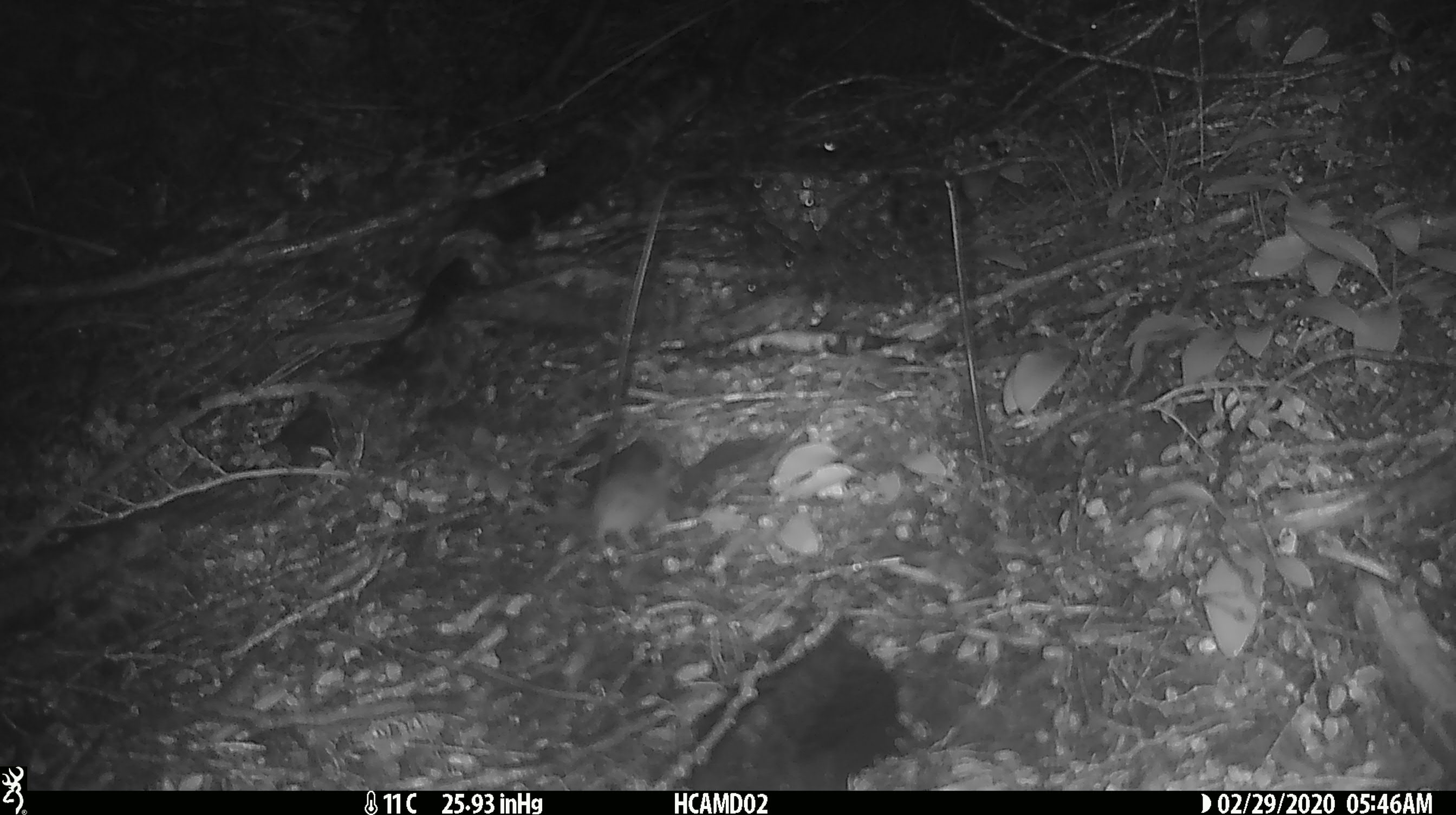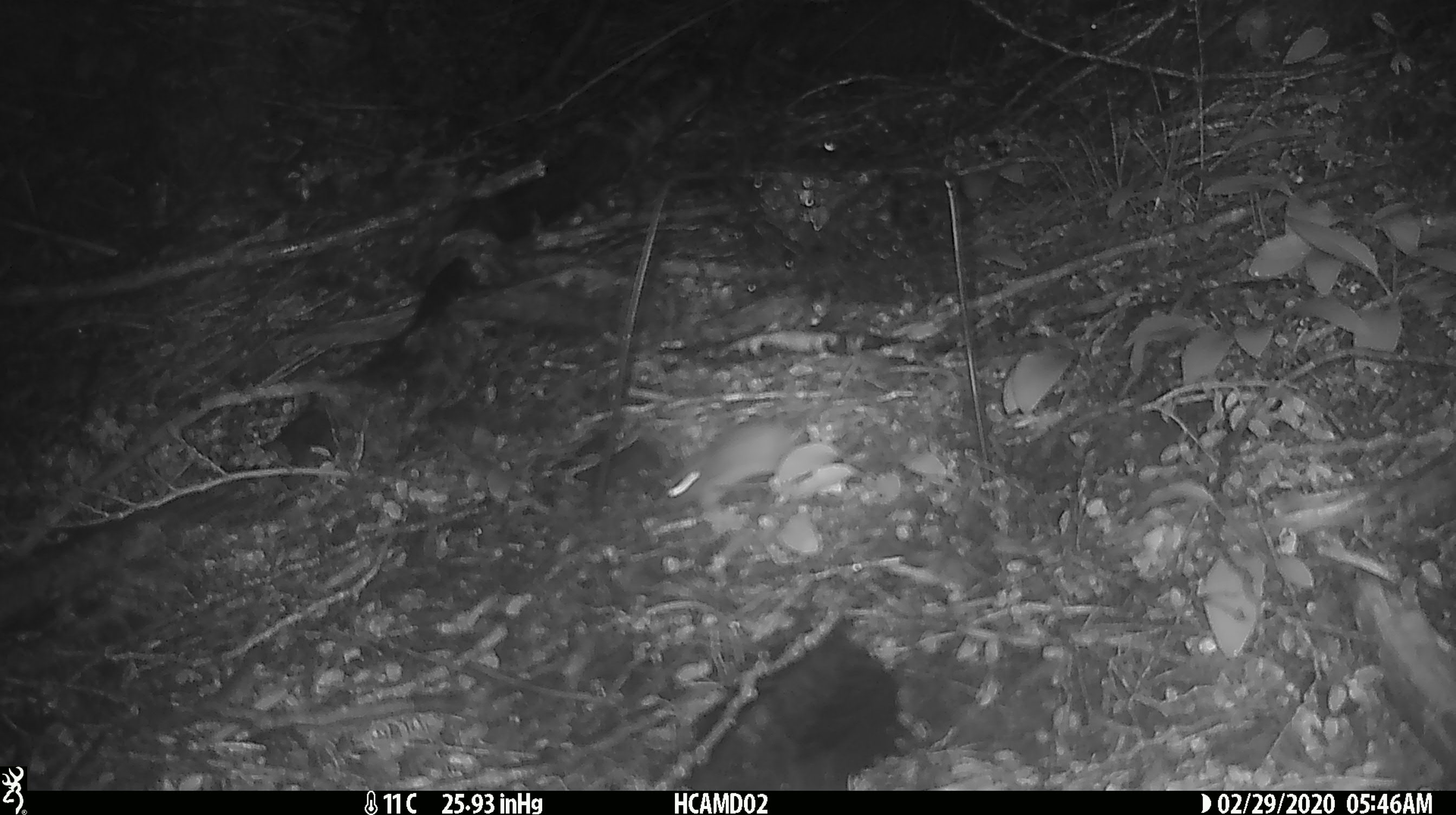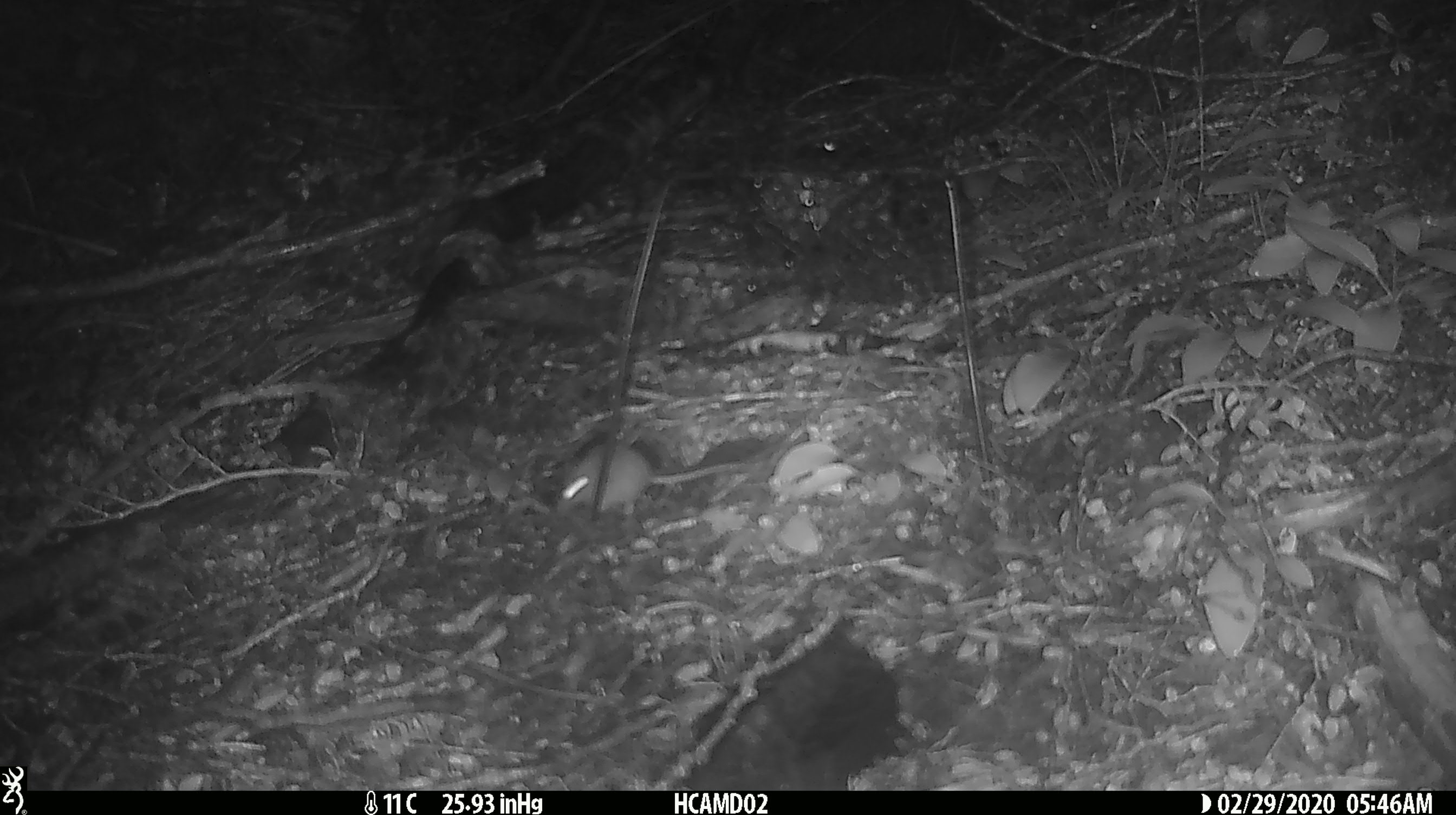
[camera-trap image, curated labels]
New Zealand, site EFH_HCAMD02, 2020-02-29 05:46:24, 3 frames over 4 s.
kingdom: Animalia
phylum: Chordata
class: Mammalia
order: Rodentia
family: Muridae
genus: Mus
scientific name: Mus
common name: mouse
Mouse (Mus).